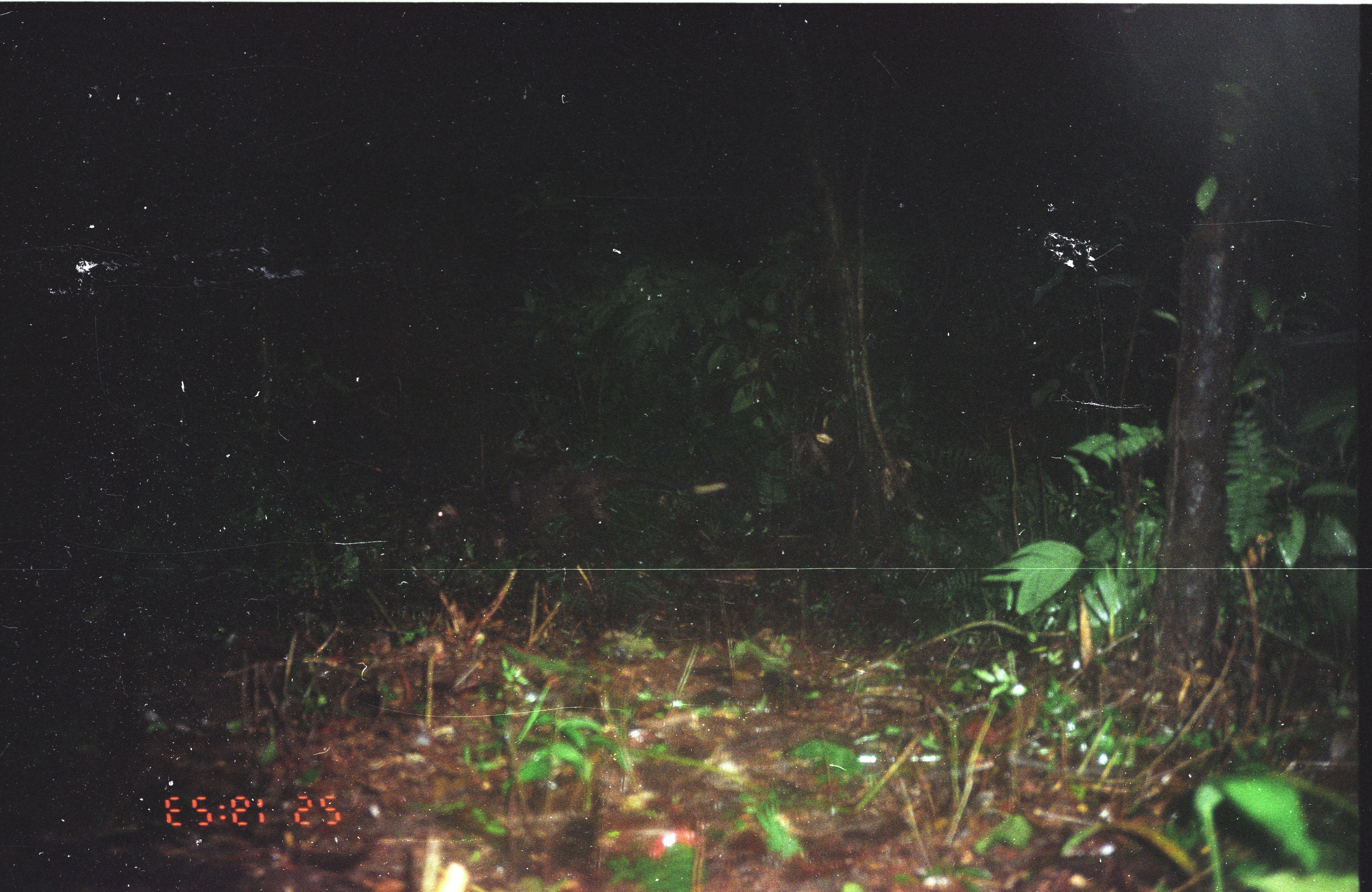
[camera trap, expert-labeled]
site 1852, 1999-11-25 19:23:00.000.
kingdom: Animalia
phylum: Chordata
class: Mammalia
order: Carnivora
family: Viverridae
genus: Paguma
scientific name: Paguma larvata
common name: masked palm civet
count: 1